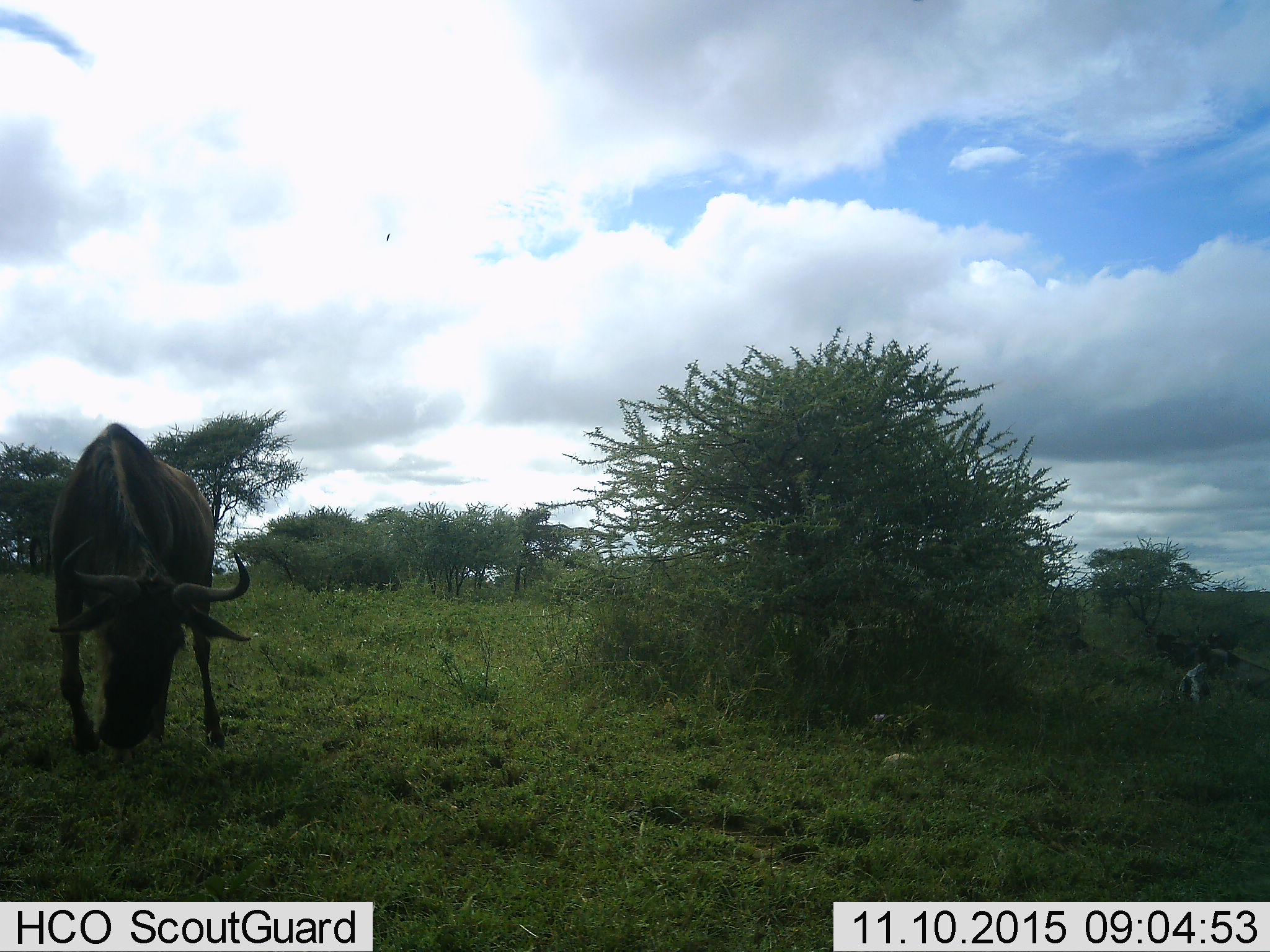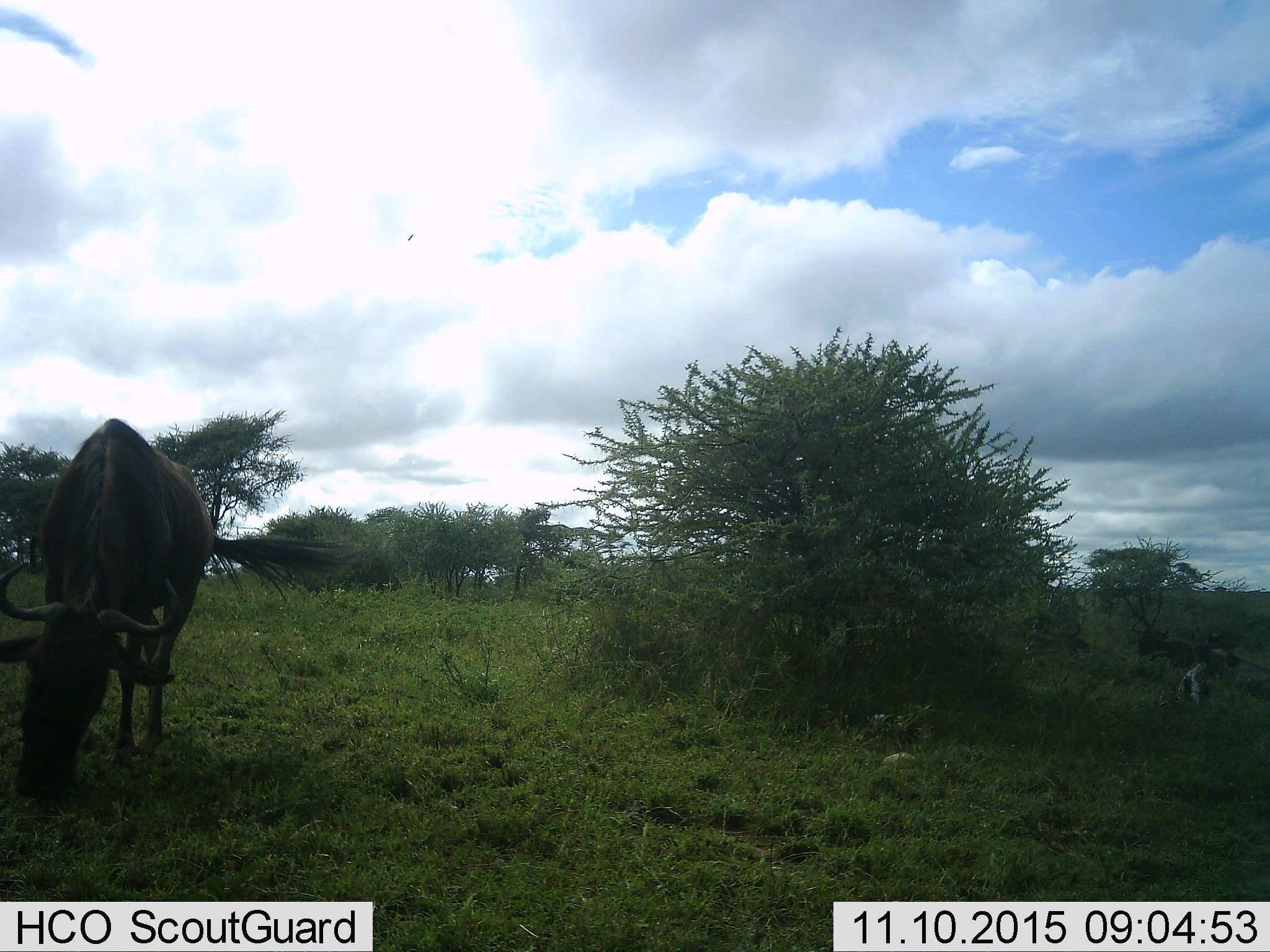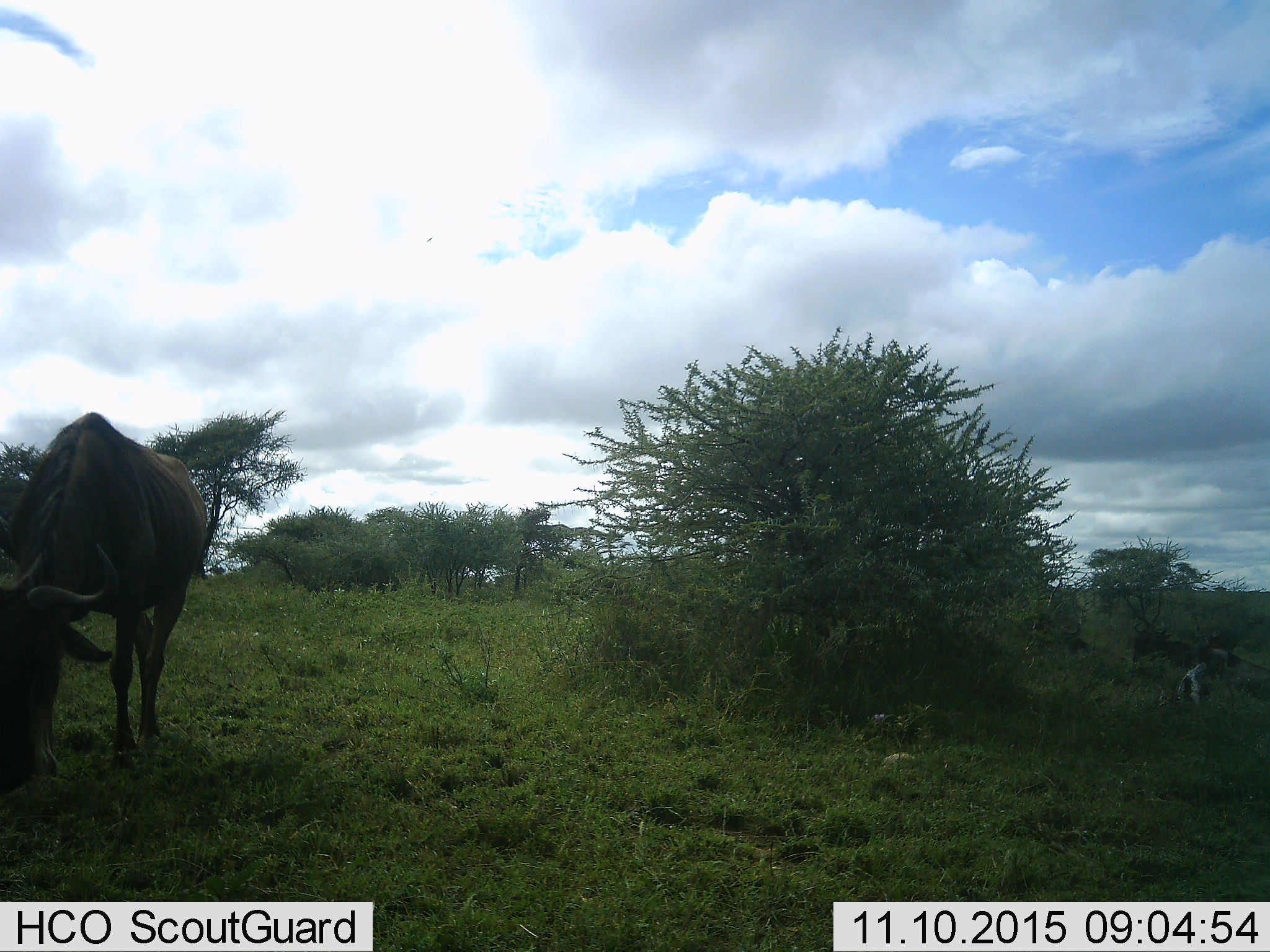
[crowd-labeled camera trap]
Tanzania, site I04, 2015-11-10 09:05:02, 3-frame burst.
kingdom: Animalia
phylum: Chordata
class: Mammalia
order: Artiodactyla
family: Bovidae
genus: Connochaetes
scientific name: Connochaetes taurinus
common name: blue wildebeest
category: wildebeest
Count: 1.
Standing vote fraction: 20%.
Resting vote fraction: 10%.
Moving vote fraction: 10%.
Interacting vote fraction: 0%.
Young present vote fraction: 0%.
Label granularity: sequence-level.